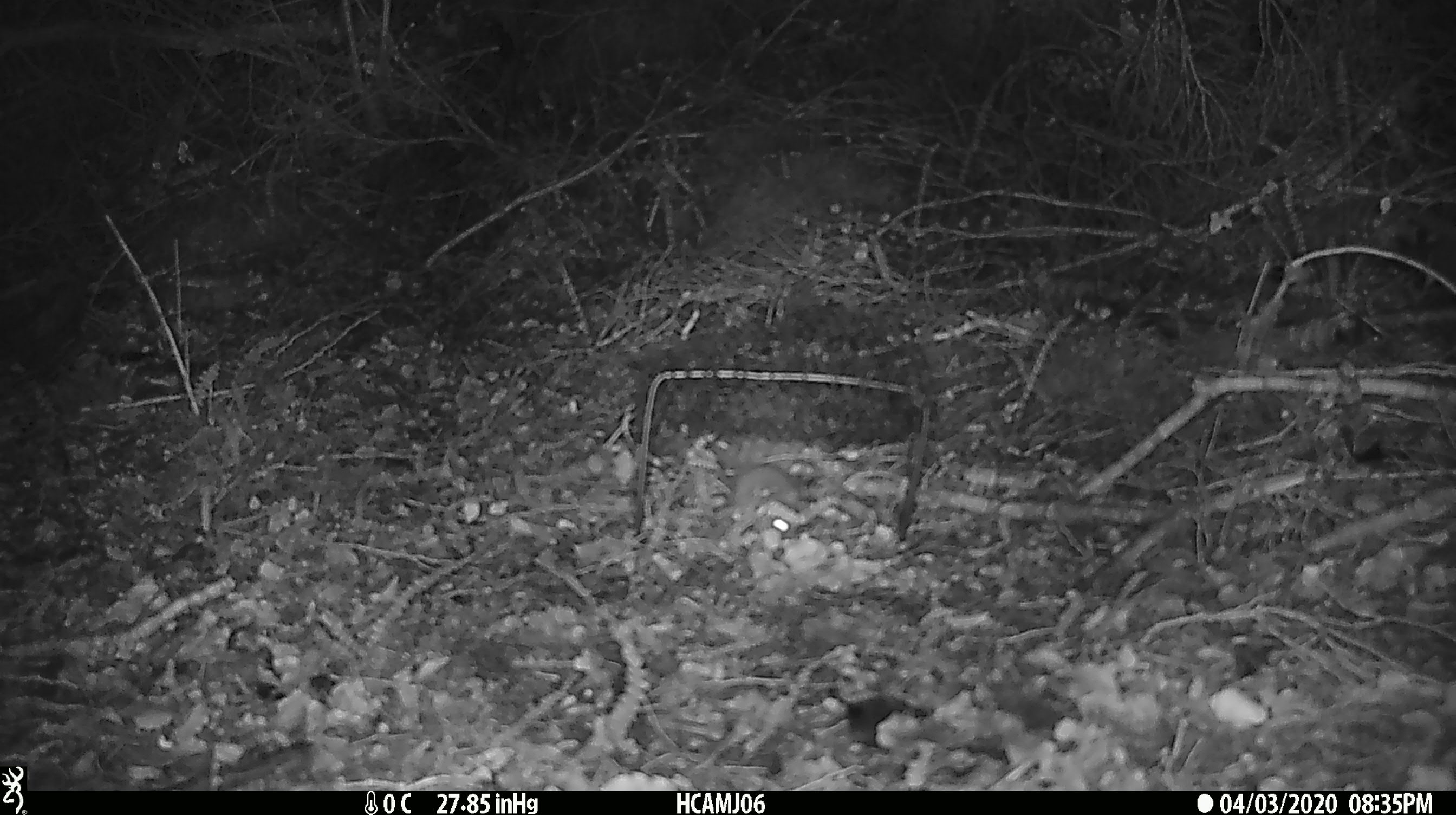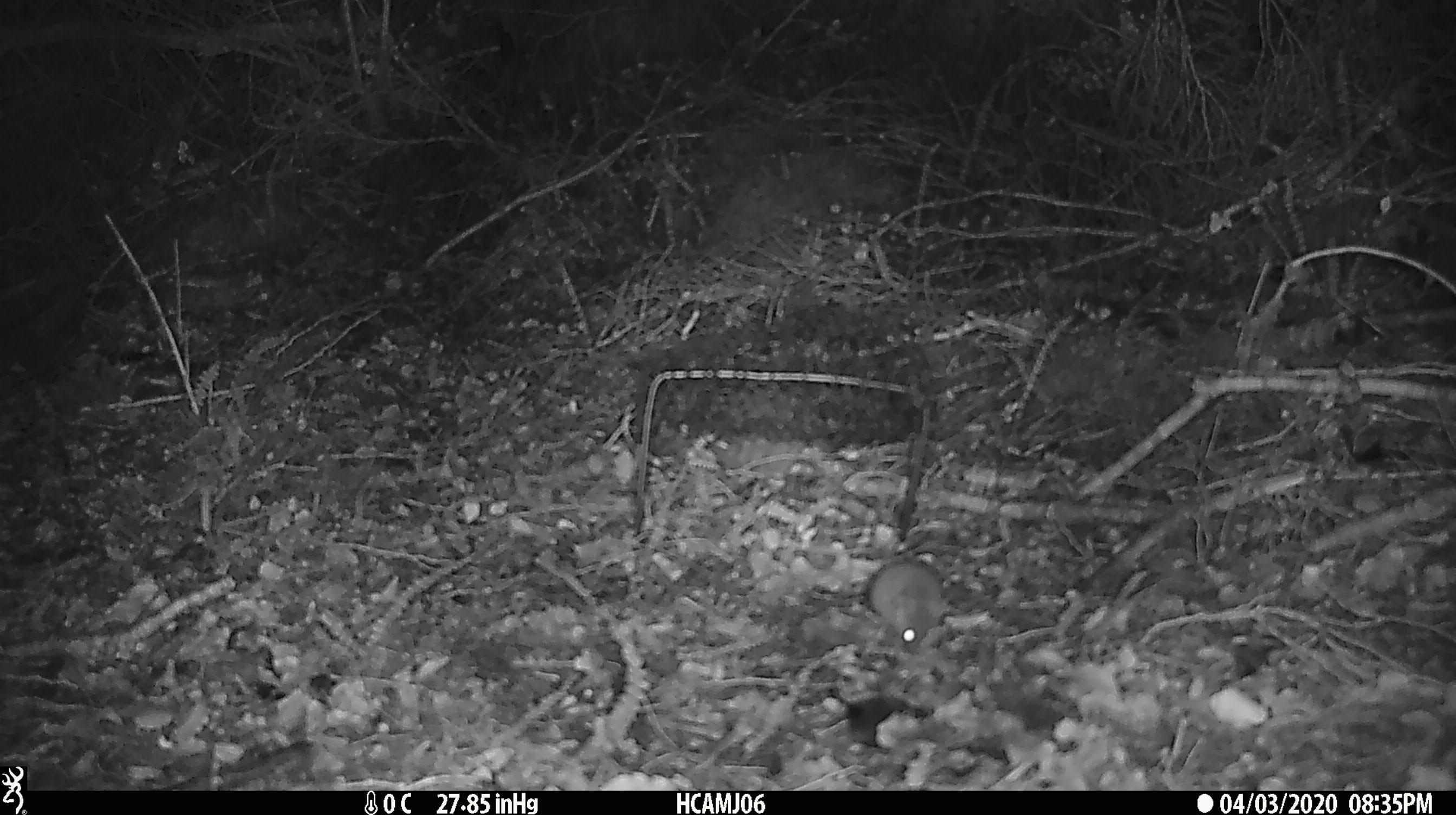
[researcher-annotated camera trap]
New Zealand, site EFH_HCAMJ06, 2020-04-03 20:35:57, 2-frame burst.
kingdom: Animalia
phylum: Chordata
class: Mammalia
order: Rodentia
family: Muridae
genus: Mus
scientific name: Mus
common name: mouse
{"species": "mouse (Mus)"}